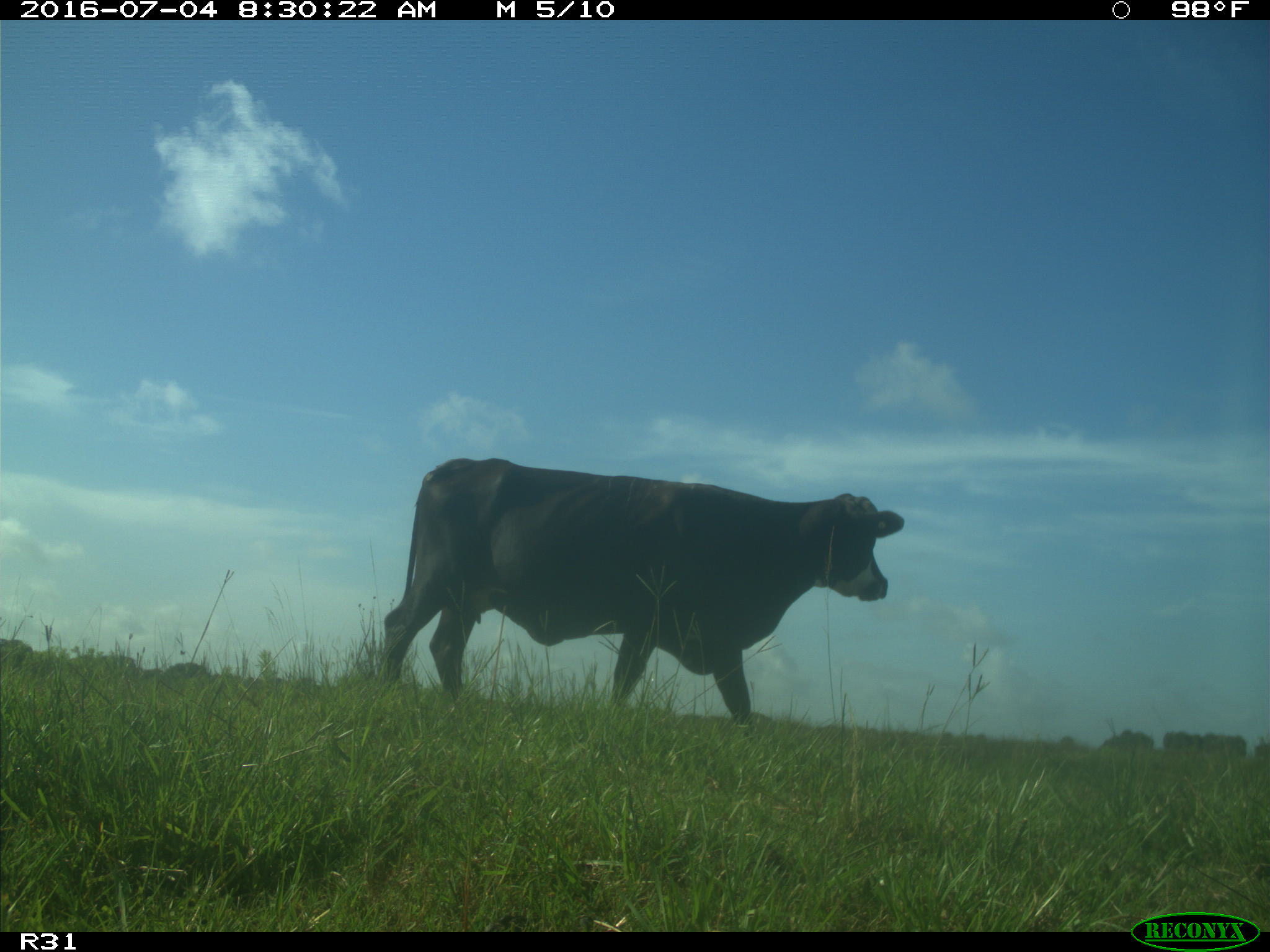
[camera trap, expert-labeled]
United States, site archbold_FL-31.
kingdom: Animalia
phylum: Chordata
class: Mammalia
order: Artiodactyla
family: Bovidae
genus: Bos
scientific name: Bos taurus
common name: domestic cow